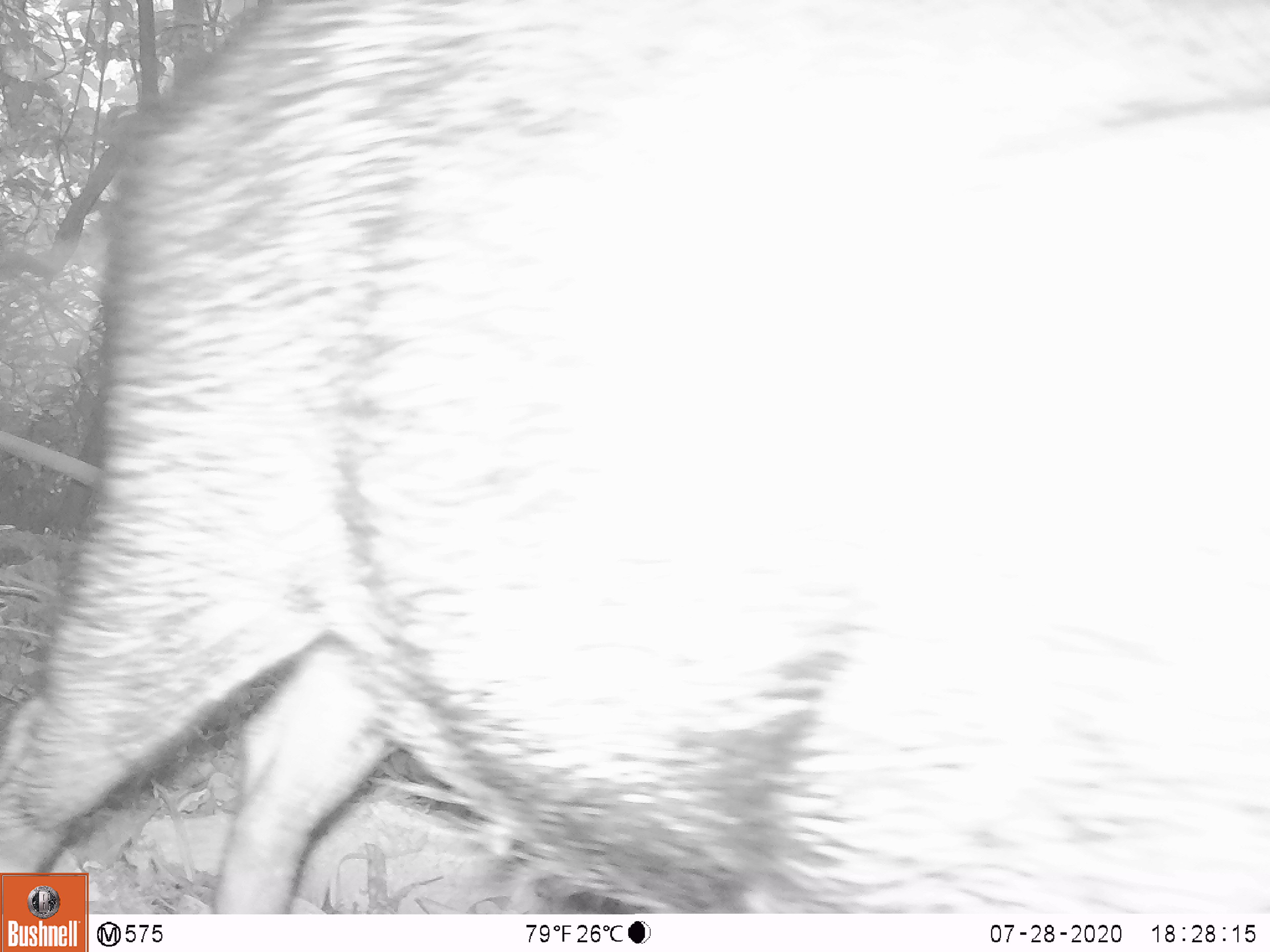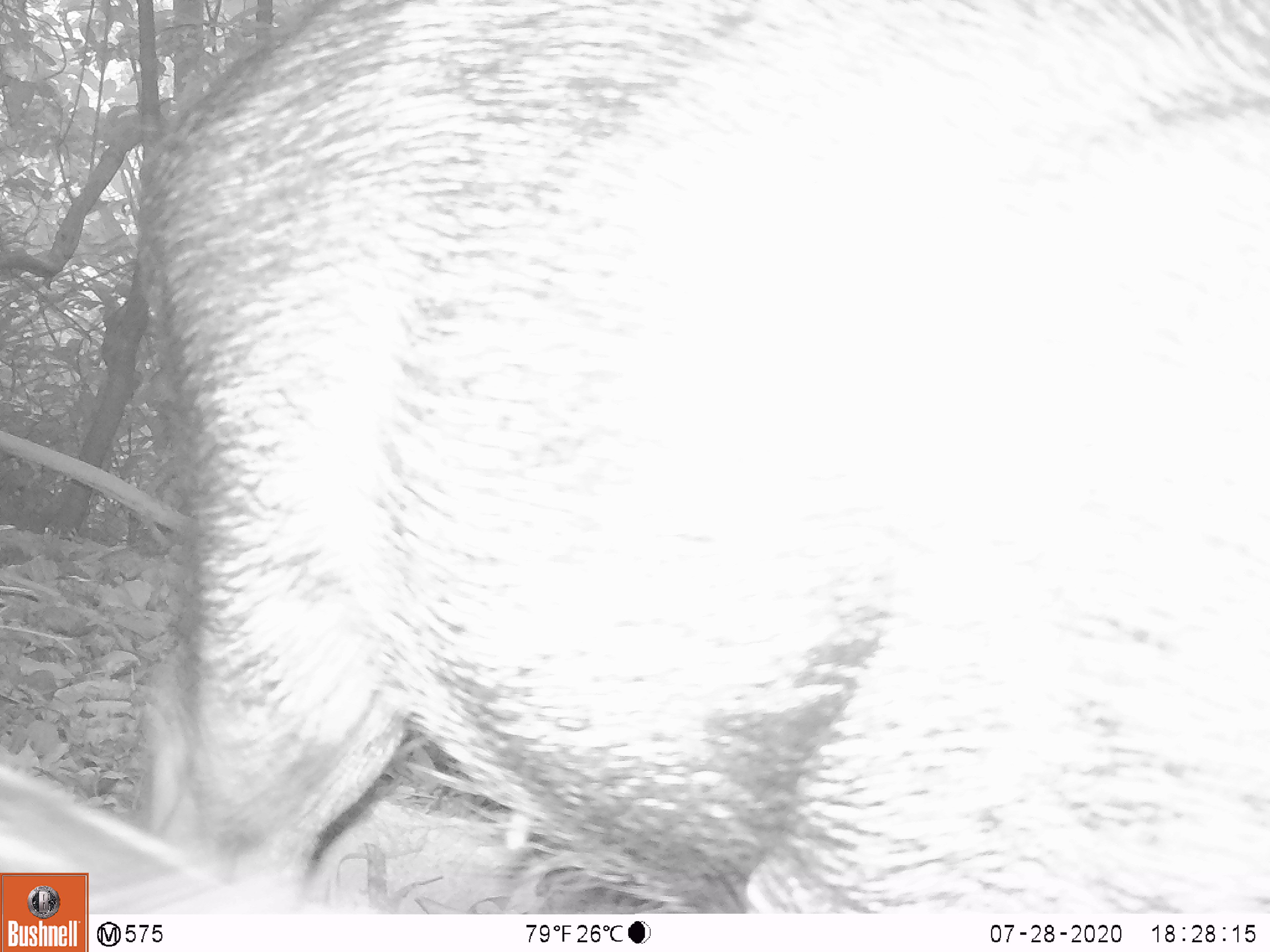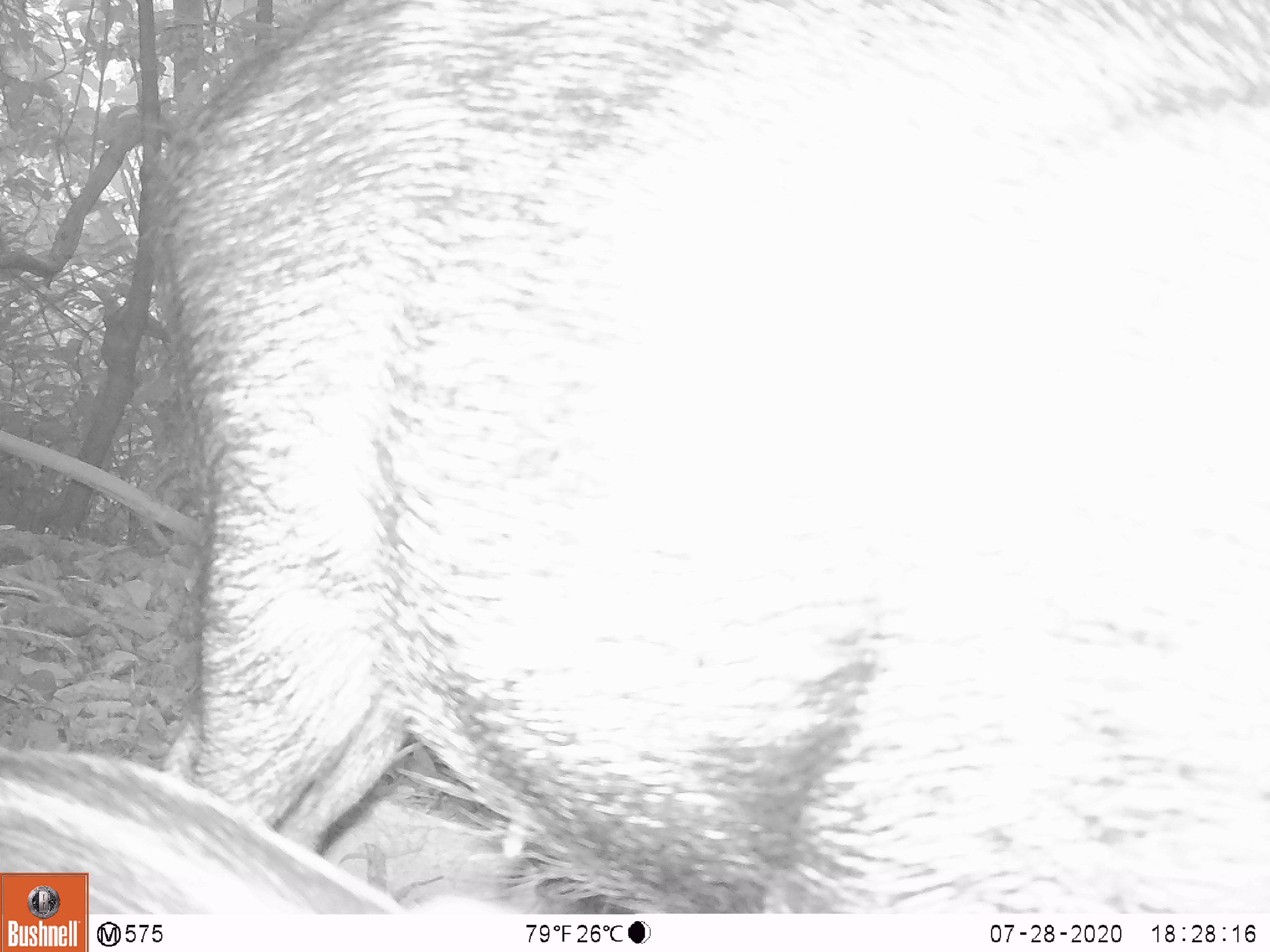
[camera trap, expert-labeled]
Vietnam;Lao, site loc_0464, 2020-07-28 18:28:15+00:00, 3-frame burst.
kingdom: Animalia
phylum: Chordata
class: Mammalia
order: Artiodactyla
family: Suidae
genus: Sus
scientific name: Sus scrofa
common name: eurasian wild pig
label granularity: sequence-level